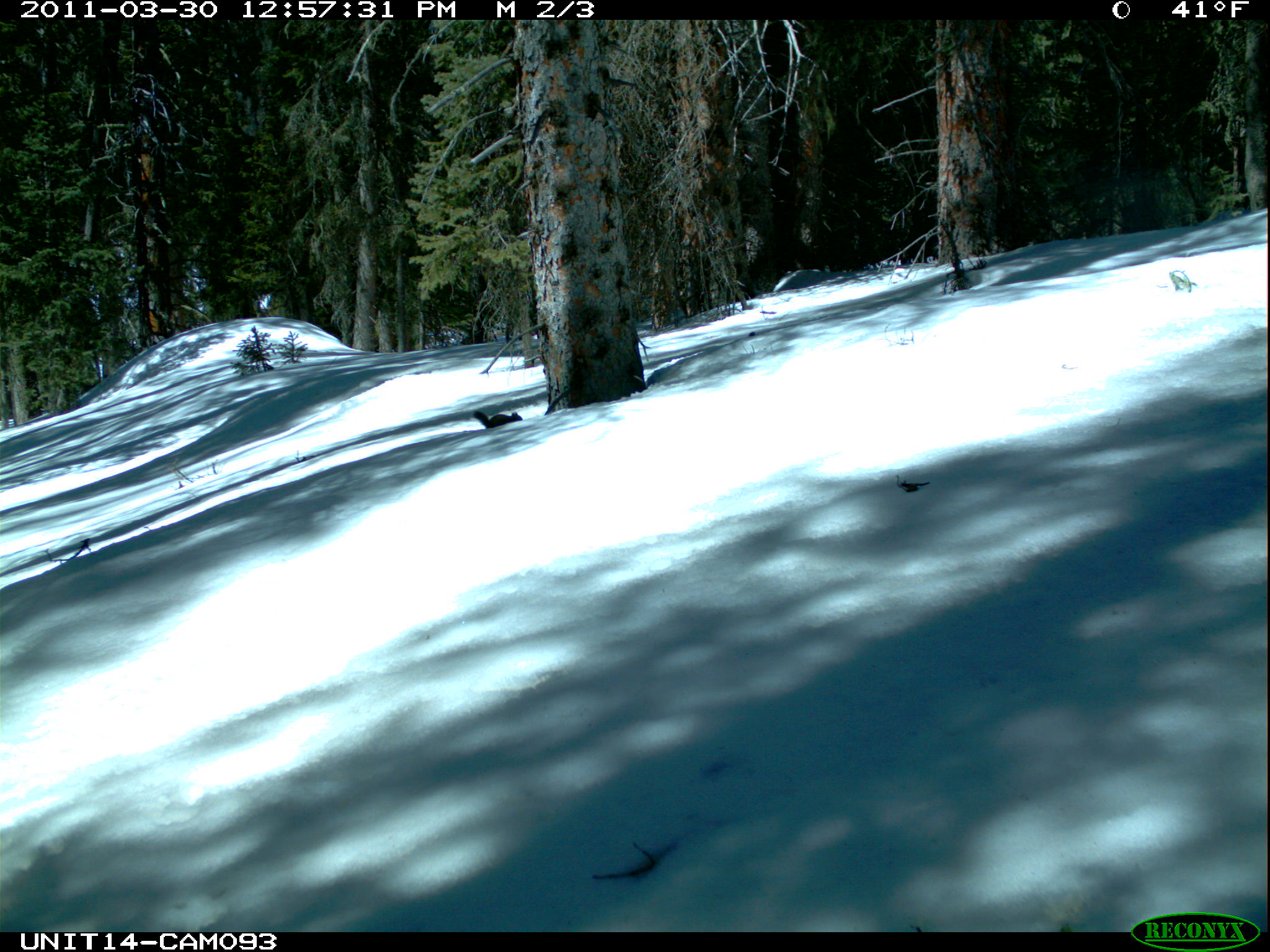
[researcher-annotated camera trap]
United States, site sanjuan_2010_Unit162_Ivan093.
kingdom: Animalia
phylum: Chordata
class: Mammalia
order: Rodentia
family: Sciuridae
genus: Tamiasciurus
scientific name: Tamiasciurus hudsonicus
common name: american red squirrel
Tamiasciurus hudsonicus (american red squirrel).